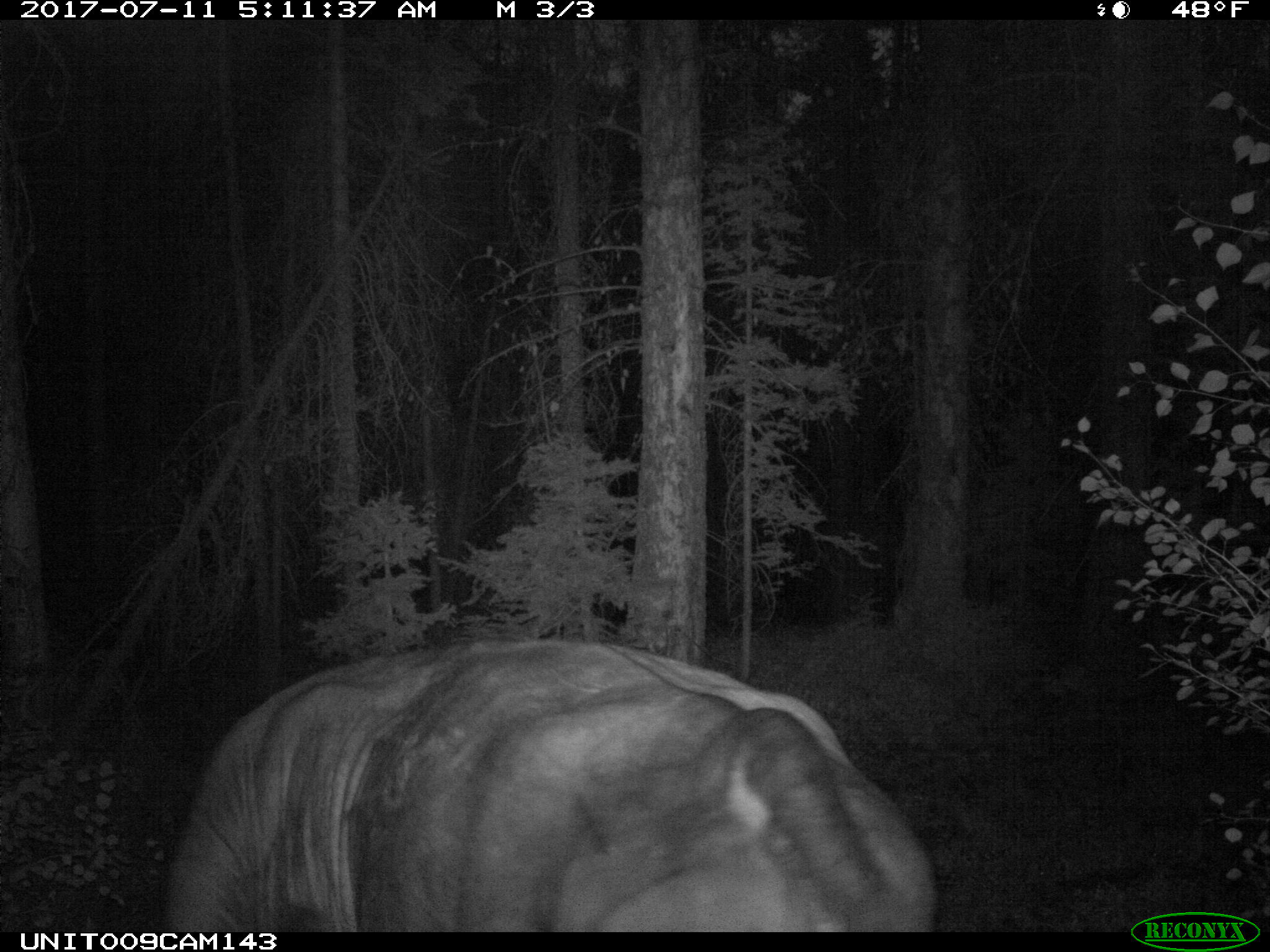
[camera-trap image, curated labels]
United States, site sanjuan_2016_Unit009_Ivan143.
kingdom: Animalia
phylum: Chordata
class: Mammalia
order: Artiodactyla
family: Bovidae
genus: Bos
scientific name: Bos taurus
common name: domestic cow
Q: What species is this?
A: Bos taurus (domestic cow).